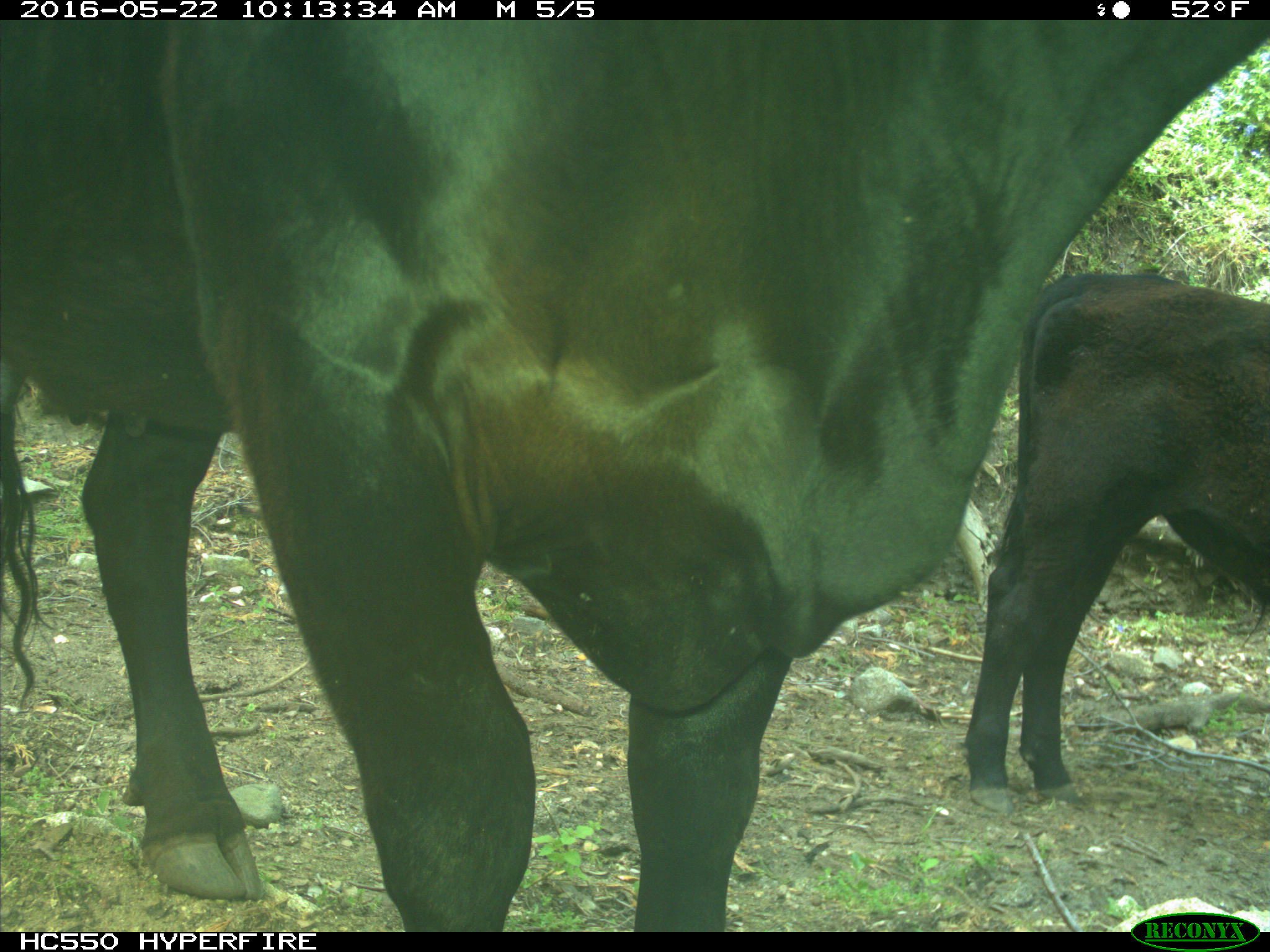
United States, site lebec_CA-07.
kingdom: Animalia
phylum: Chordata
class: Mammalia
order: Artiodactyla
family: Bovidae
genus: Bos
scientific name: Bos taurus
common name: domestic cow